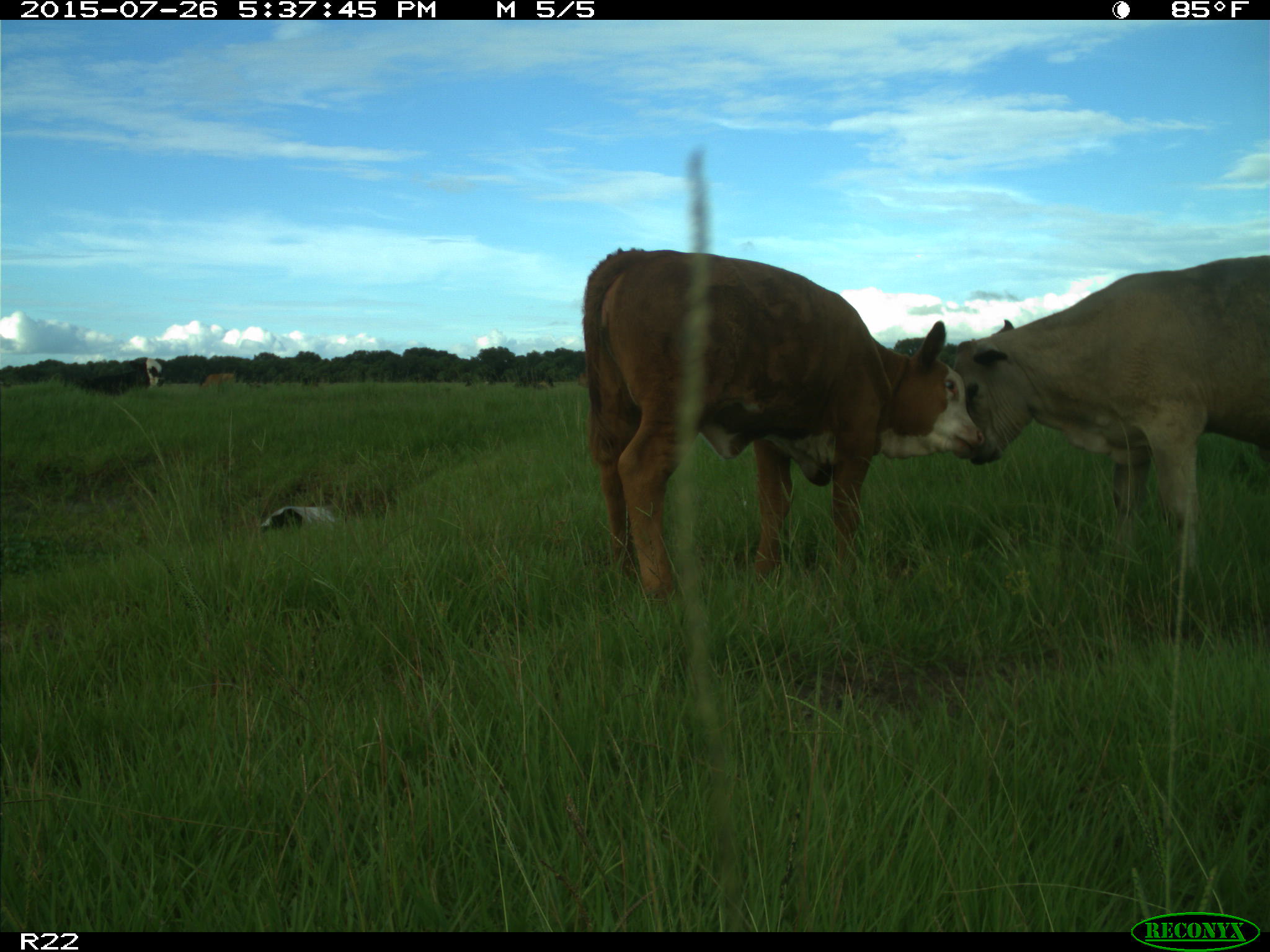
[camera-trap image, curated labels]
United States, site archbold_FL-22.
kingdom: Animalia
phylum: Chordata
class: Mammalia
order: Artiodactyla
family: Bovidae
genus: Bos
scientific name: Bos taurus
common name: domestic cow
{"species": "Bos taurus (domestic cow)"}